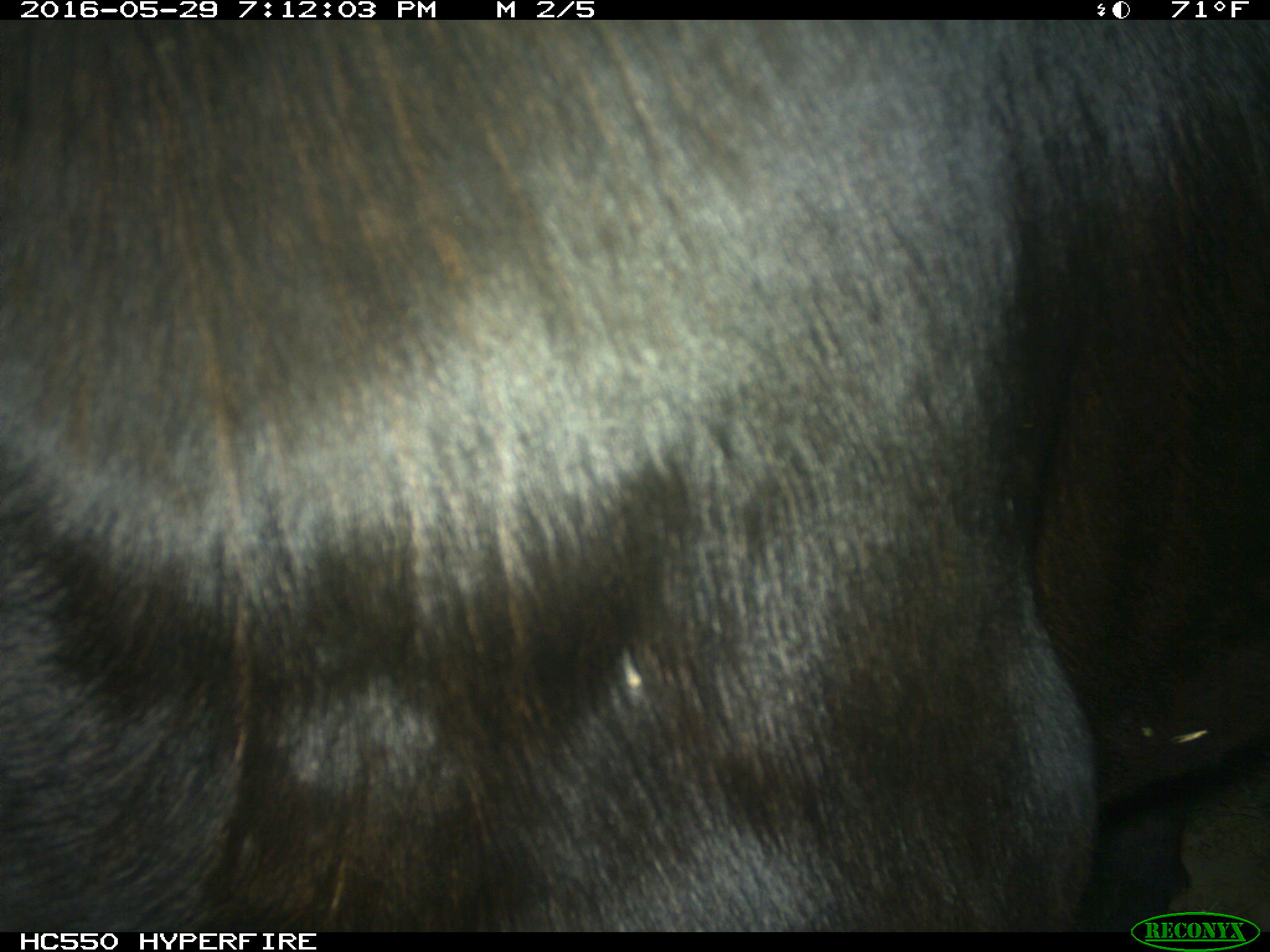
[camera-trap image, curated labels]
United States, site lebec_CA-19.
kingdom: Animalia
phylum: Chordata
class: Mammalia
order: Artiodactyla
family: Bovidae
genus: Bos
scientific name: Bos taurus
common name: domestic cow